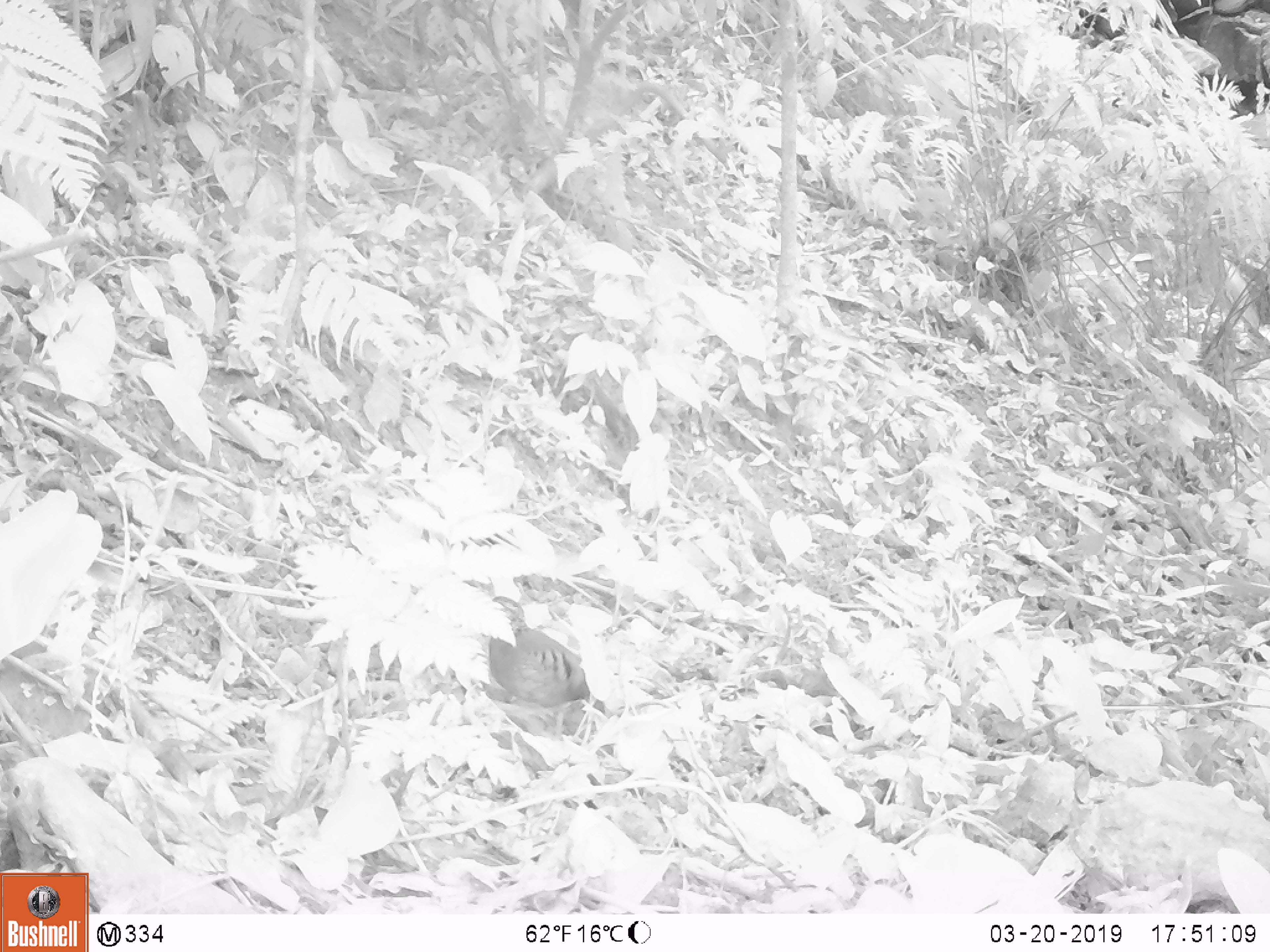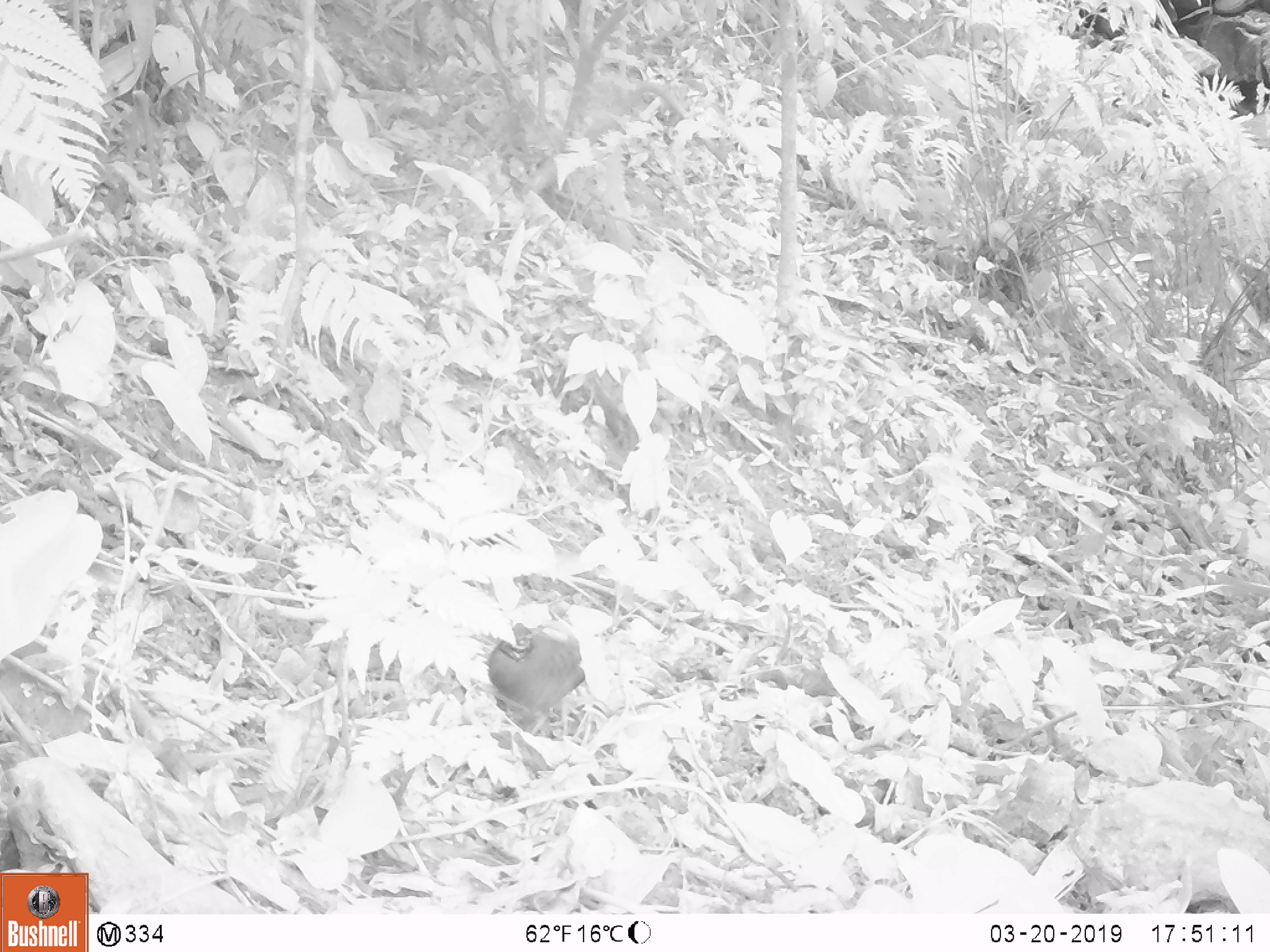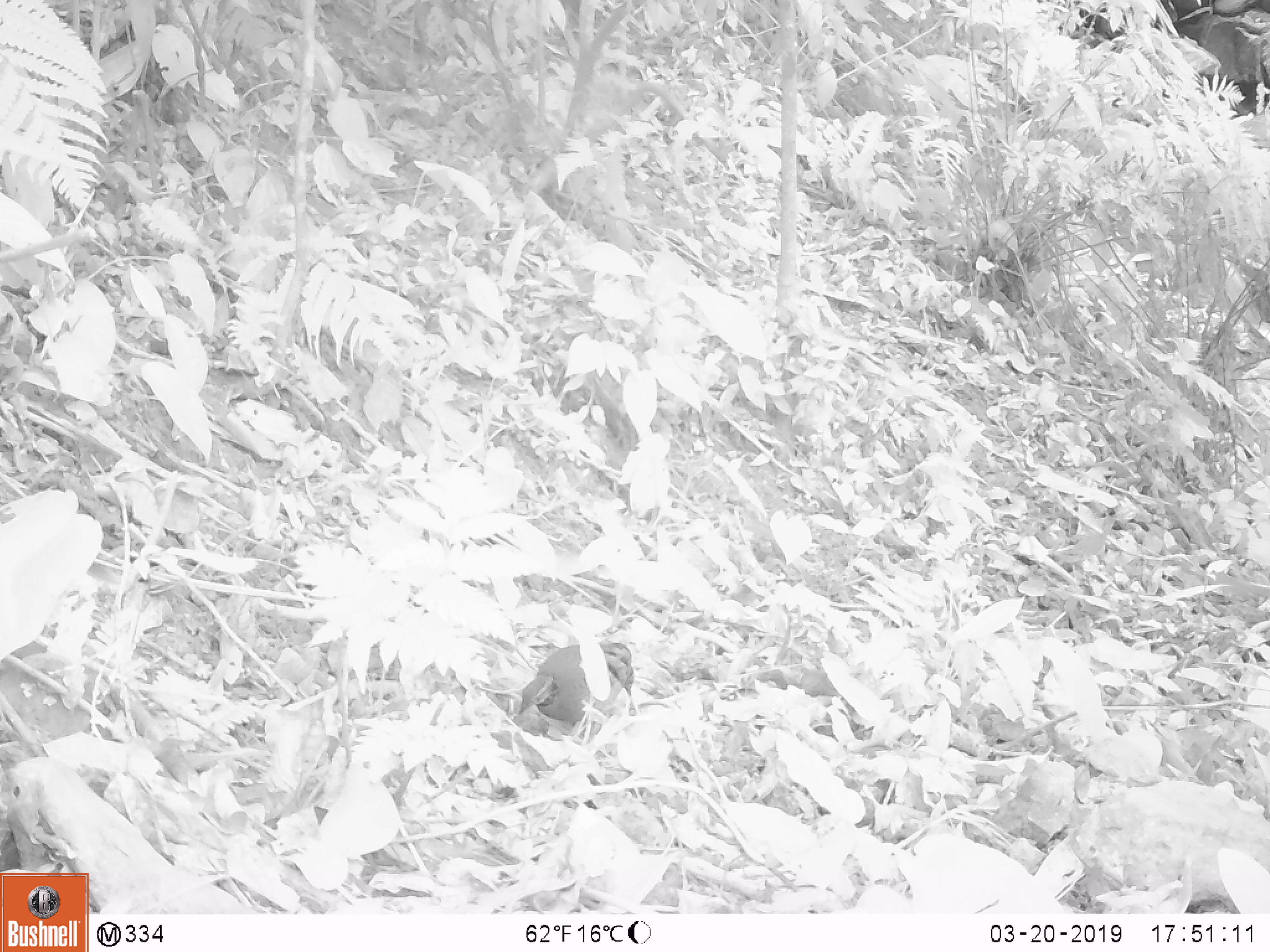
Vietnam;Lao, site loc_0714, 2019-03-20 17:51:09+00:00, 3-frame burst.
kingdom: Animalia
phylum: Chordata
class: Aves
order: Galliformes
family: Phasianidae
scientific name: Phasianidae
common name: partridge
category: unidentified partridge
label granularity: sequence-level